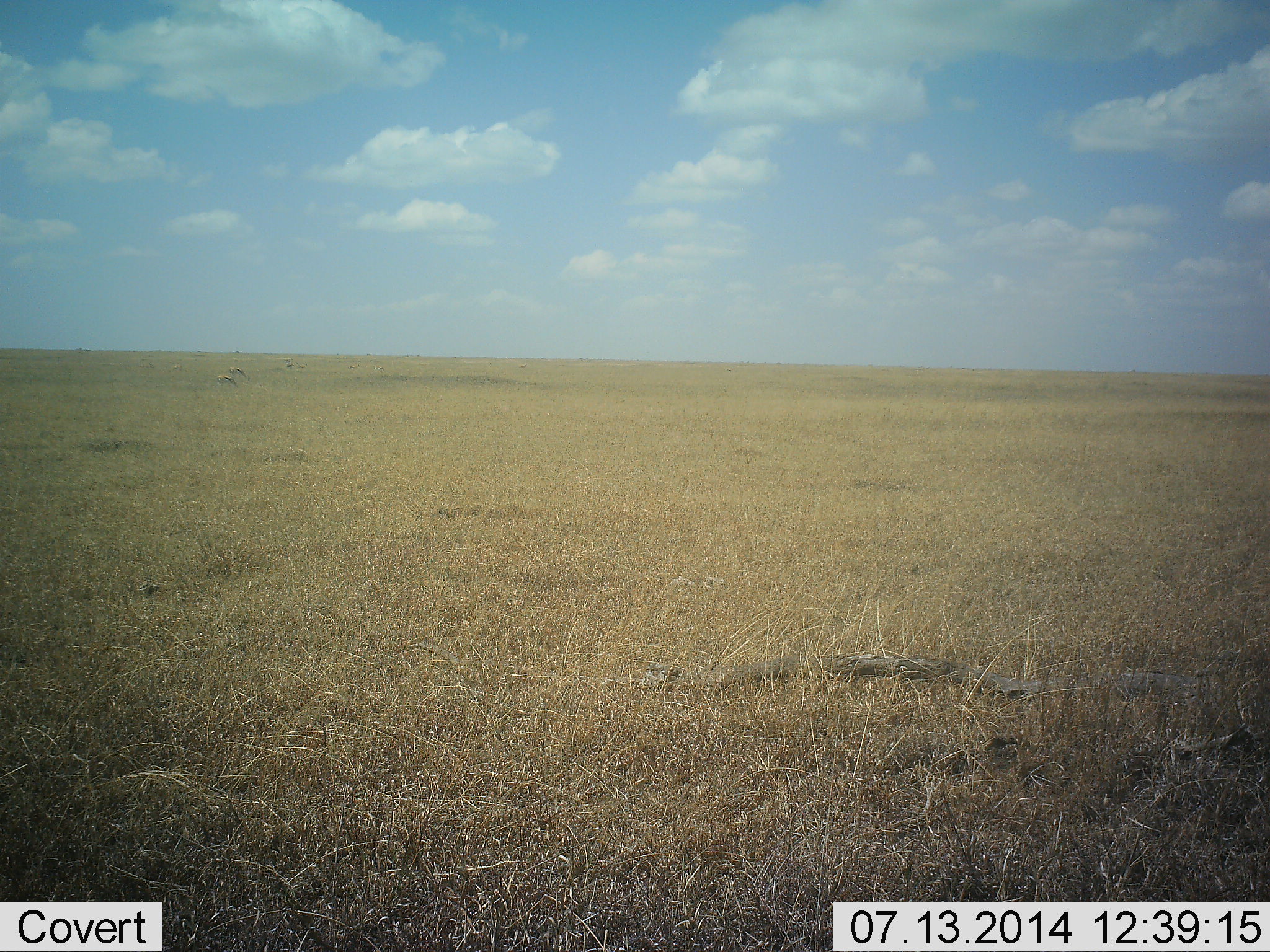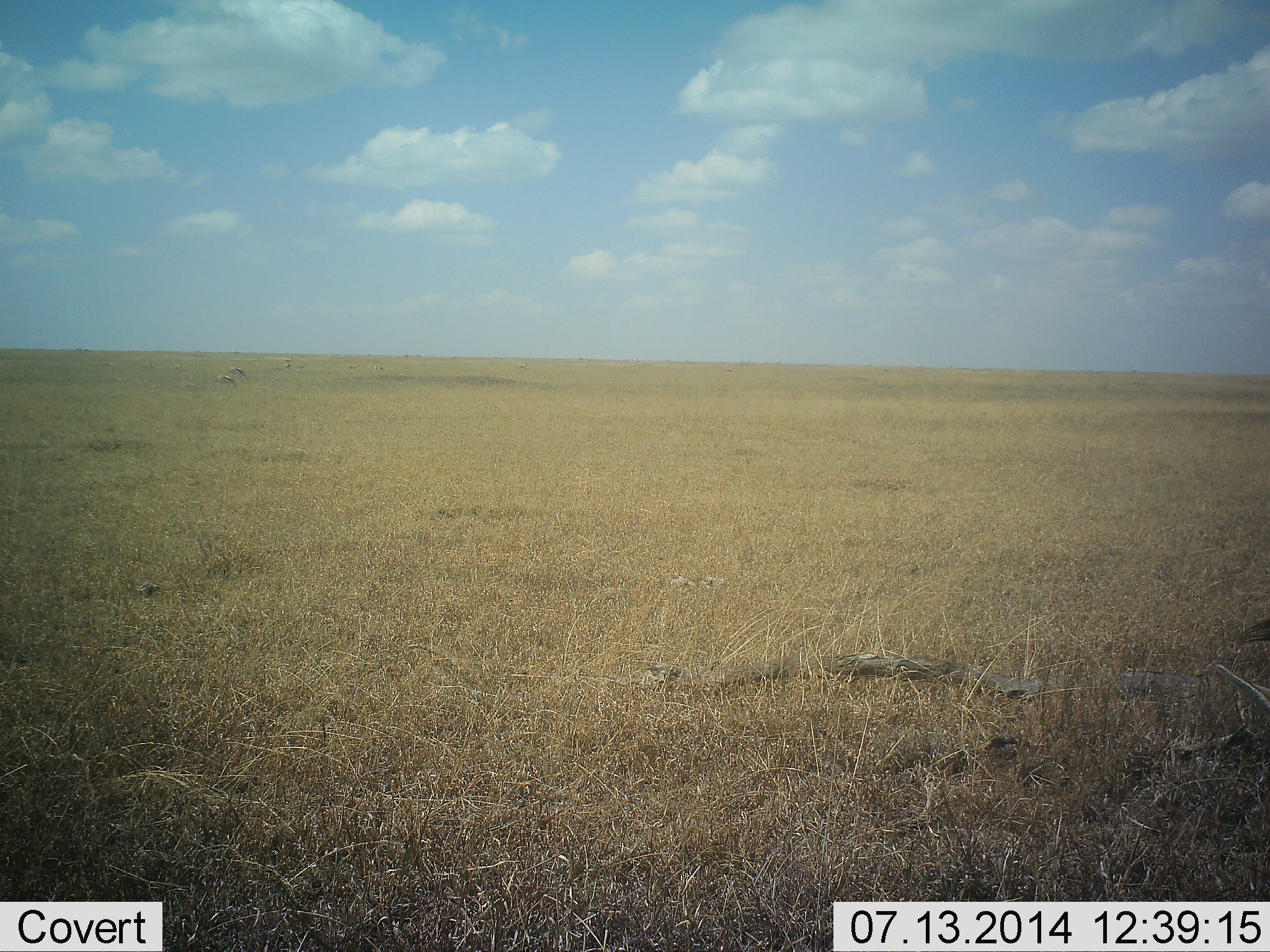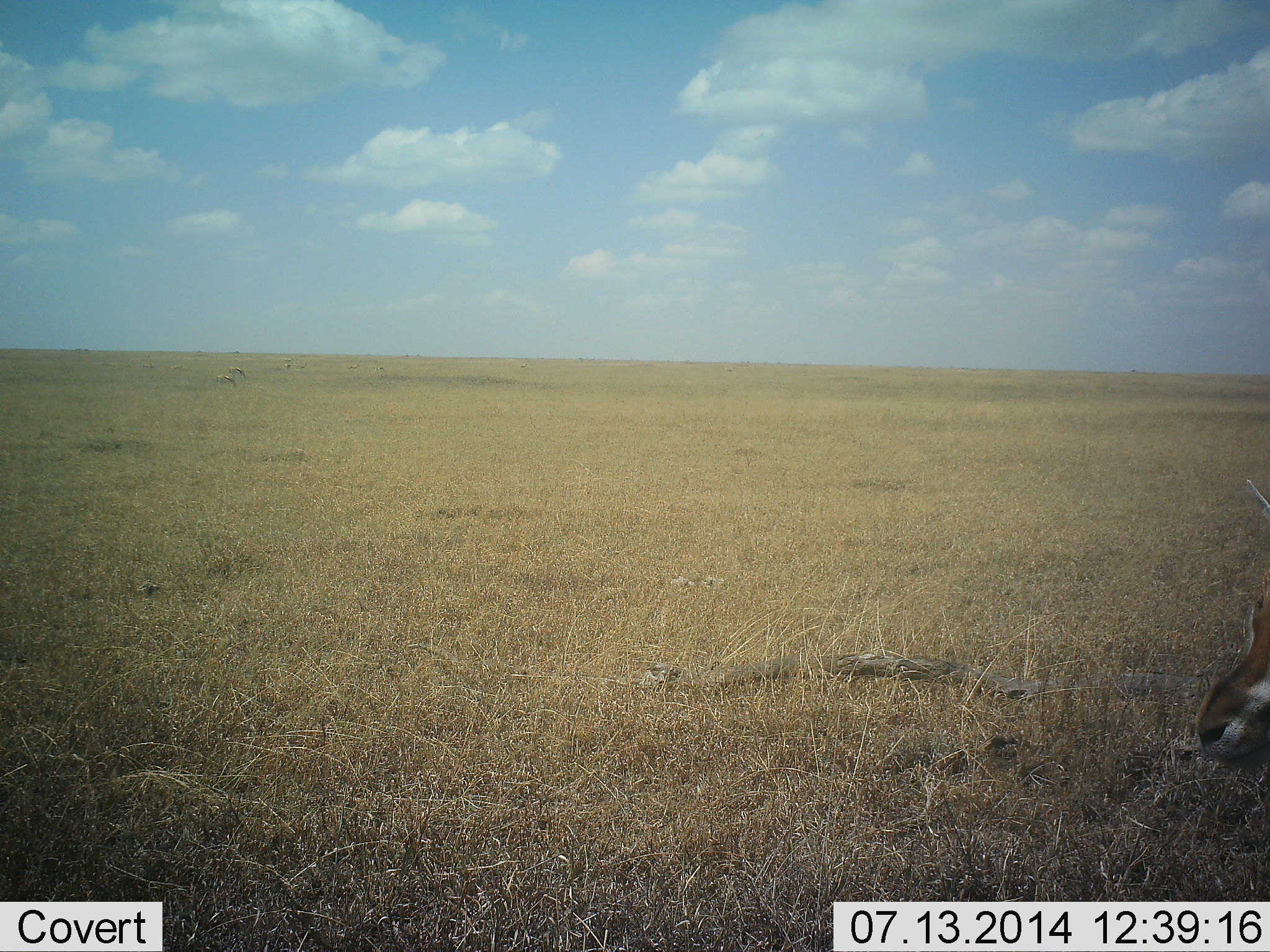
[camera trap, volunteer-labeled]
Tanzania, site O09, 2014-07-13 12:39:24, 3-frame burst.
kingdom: Animalia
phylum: Chordata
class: Mammalia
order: Artiodactyla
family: Bovidae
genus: Eudorcas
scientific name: Eudorcas thomsonii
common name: thomson's gazelle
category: gazellethomsons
Gazellethomsons (thomson's gazelle) (Eudorcas thomsonii), count 1. Behavior (volunteer vote fractions): standing 33%, resting 22%, moving 33%, interacting 0%. Young present (vote fraction): 0%. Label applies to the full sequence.